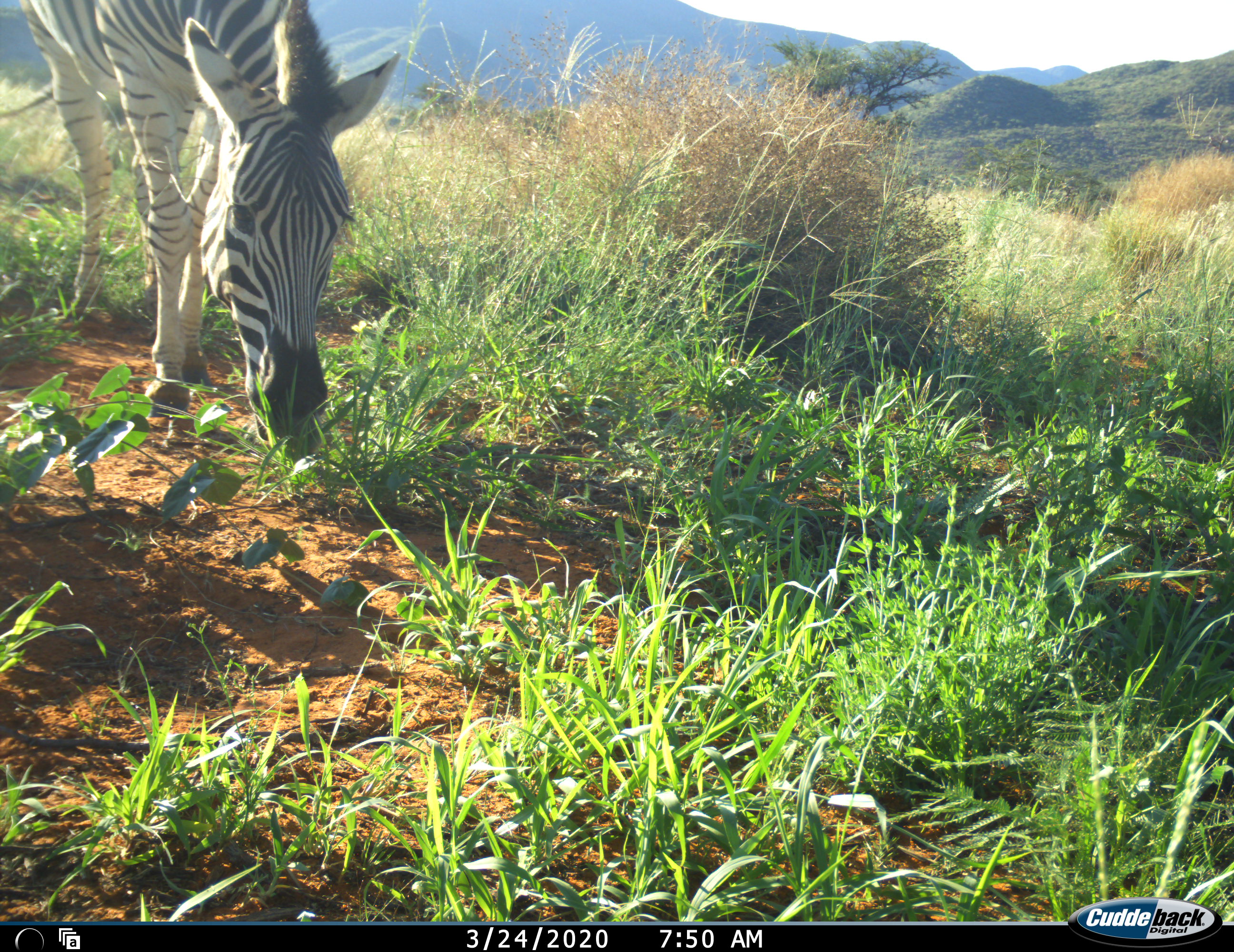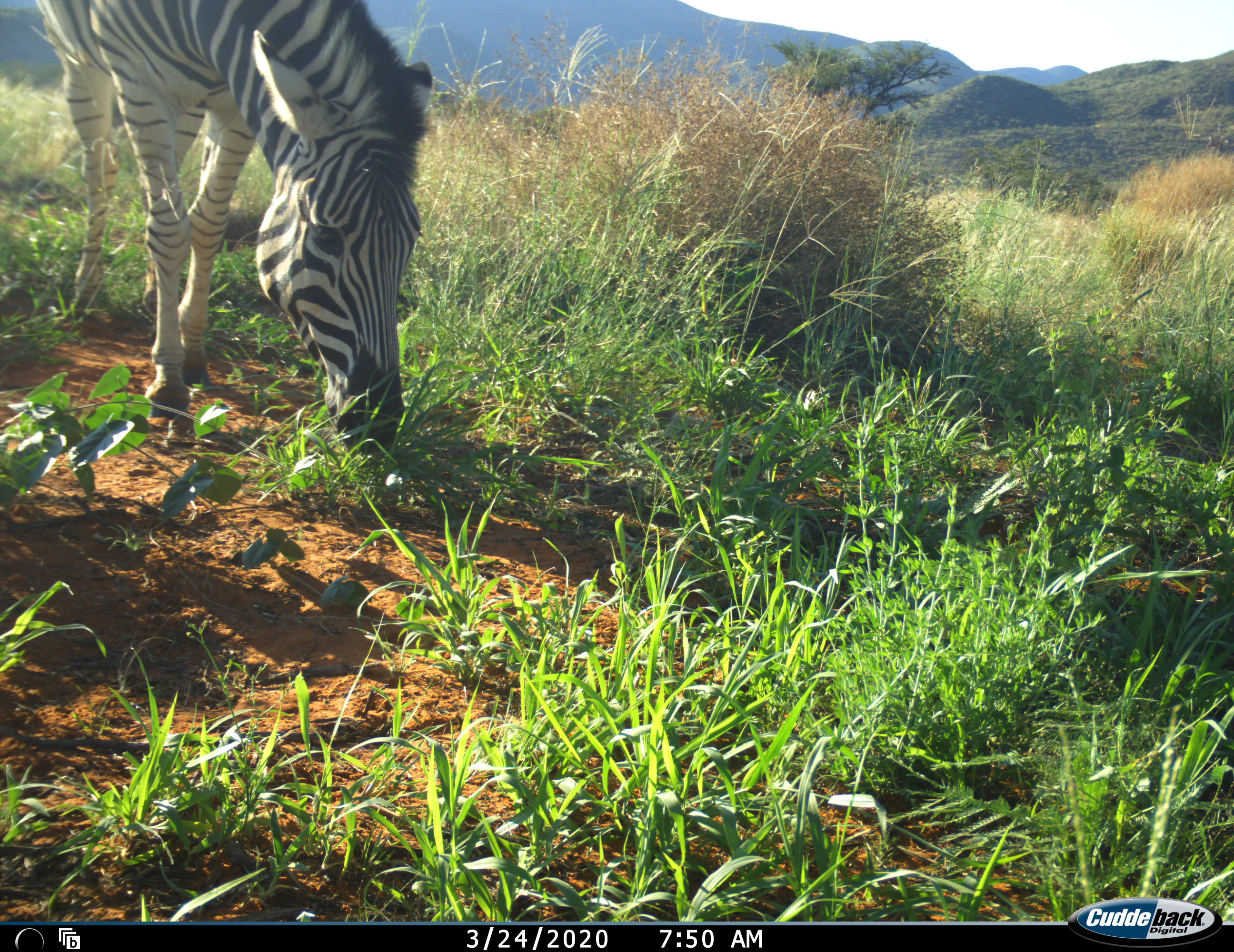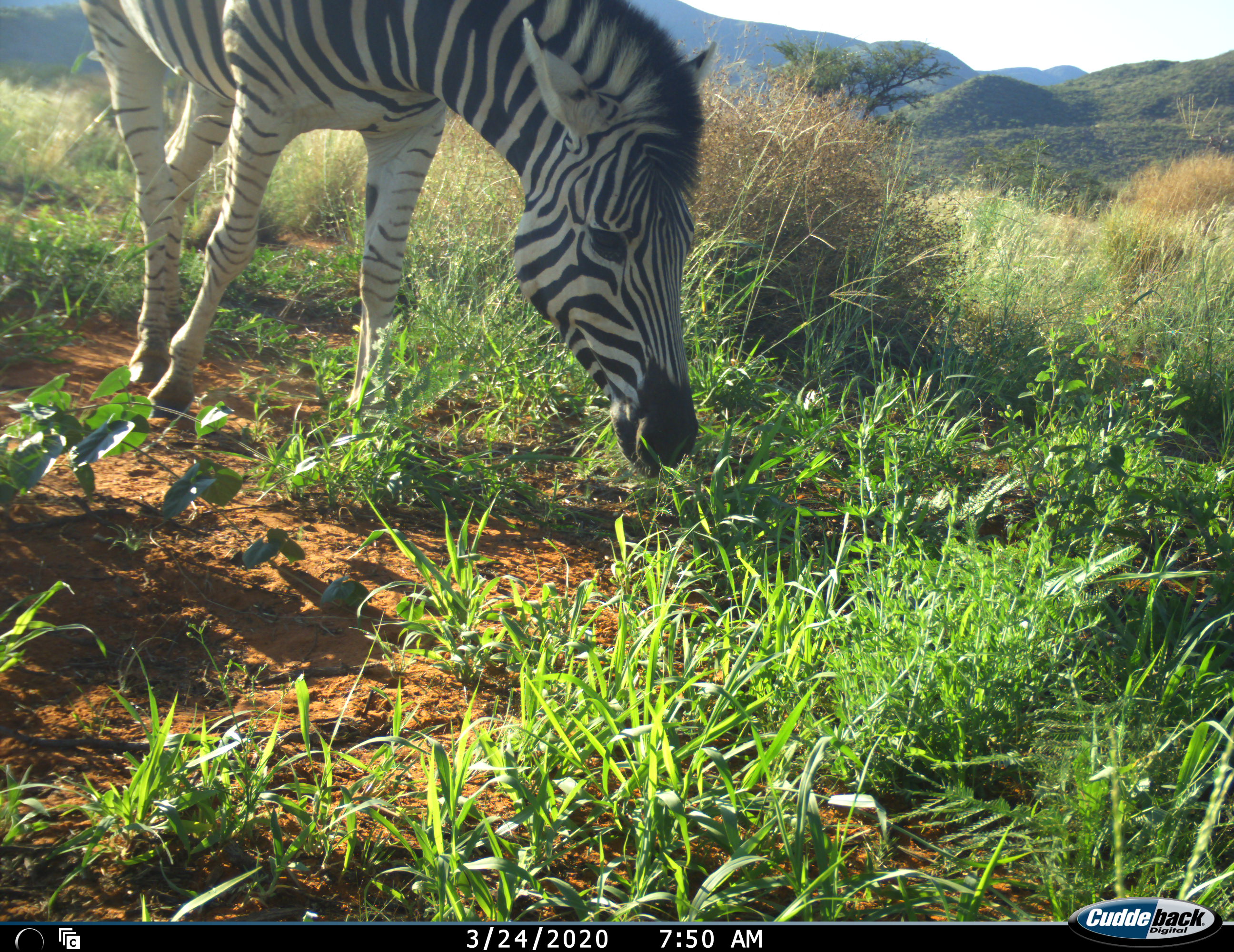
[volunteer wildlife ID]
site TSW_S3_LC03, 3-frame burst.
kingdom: Animalia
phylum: Chordata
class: Mammalia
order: Perissodactyla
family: Equidae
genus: Equus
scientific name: Equus quagga burchellii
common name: burchell's zebra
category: zebraburchells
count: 1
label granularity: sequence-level